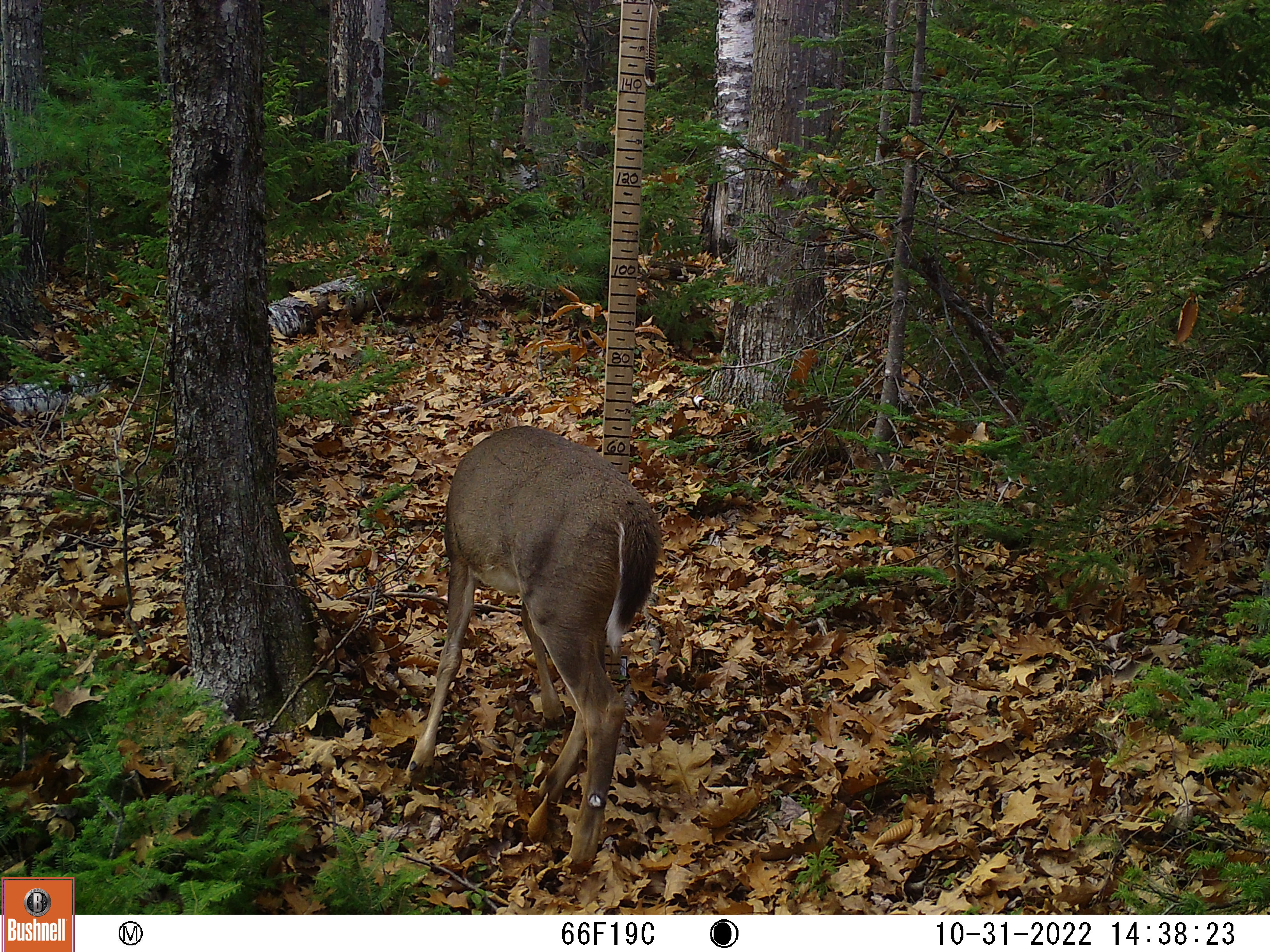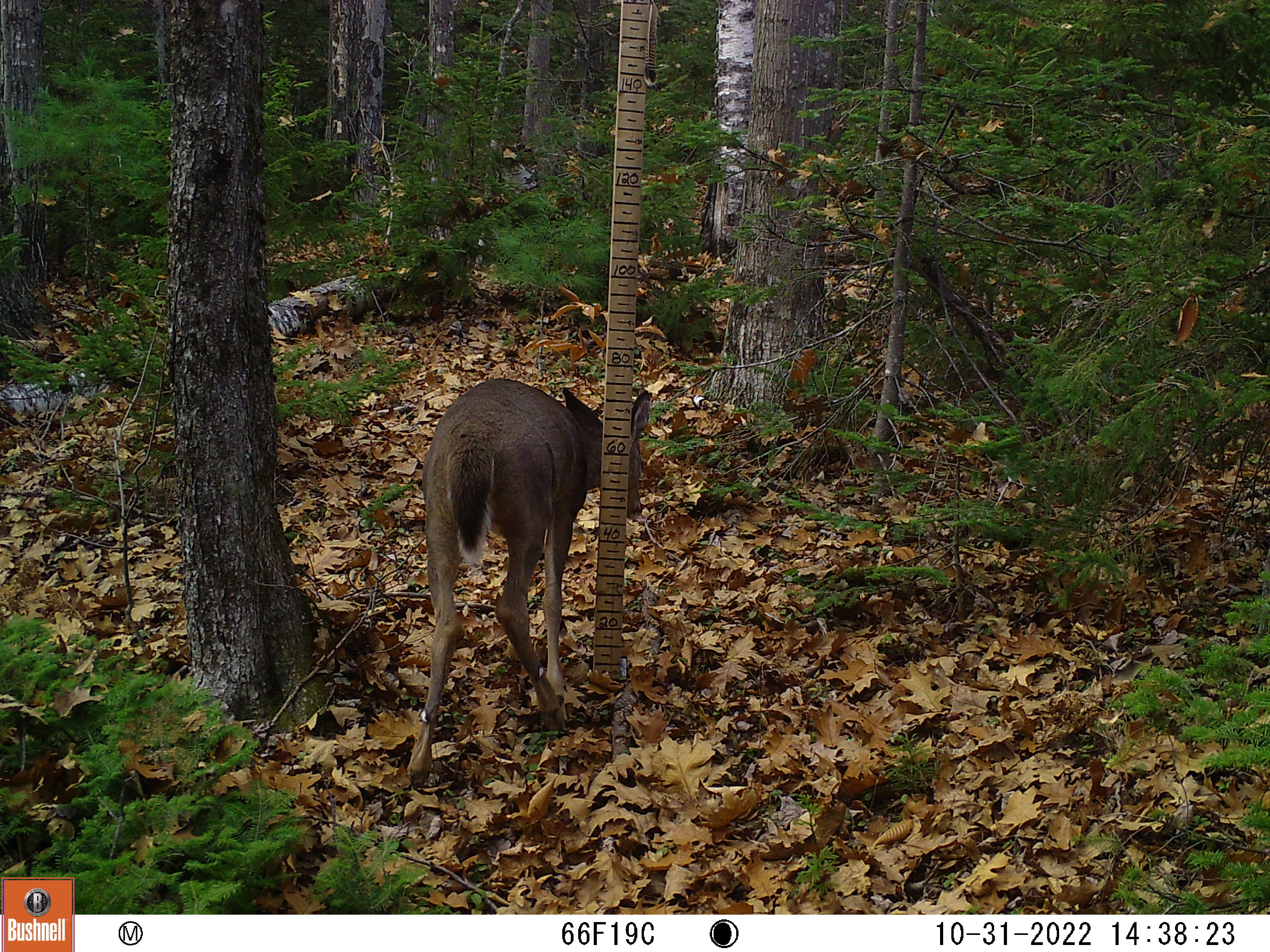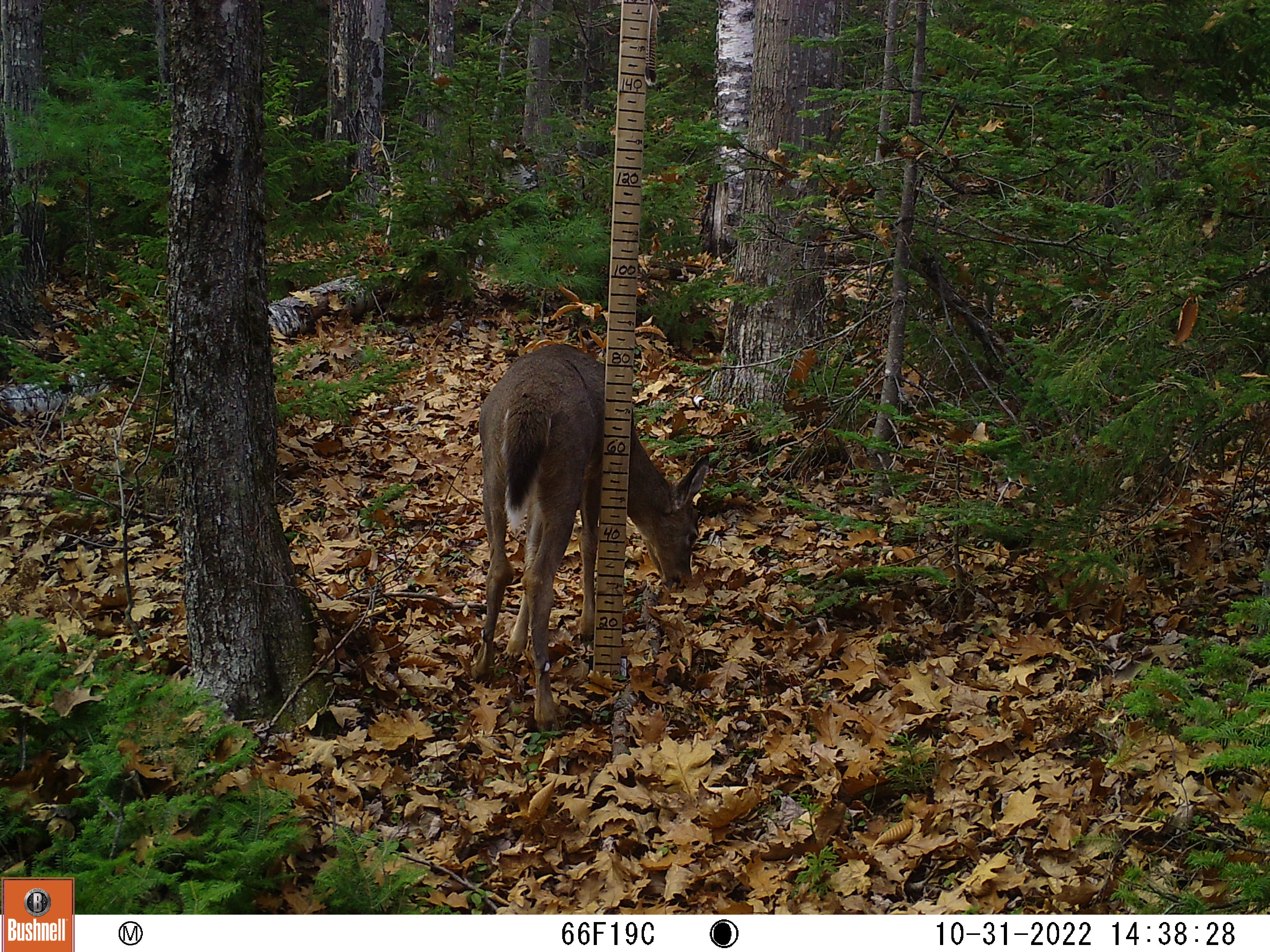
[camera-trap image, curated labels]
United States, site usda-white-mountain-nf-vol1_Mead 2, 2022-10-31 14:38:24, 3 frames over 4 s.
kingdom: Animalia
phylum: Chordata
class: Mammalia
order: Artiodactyla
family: Cervidae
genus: Odocoileus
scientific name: Odocoileus virginianus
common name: white-tailed deer